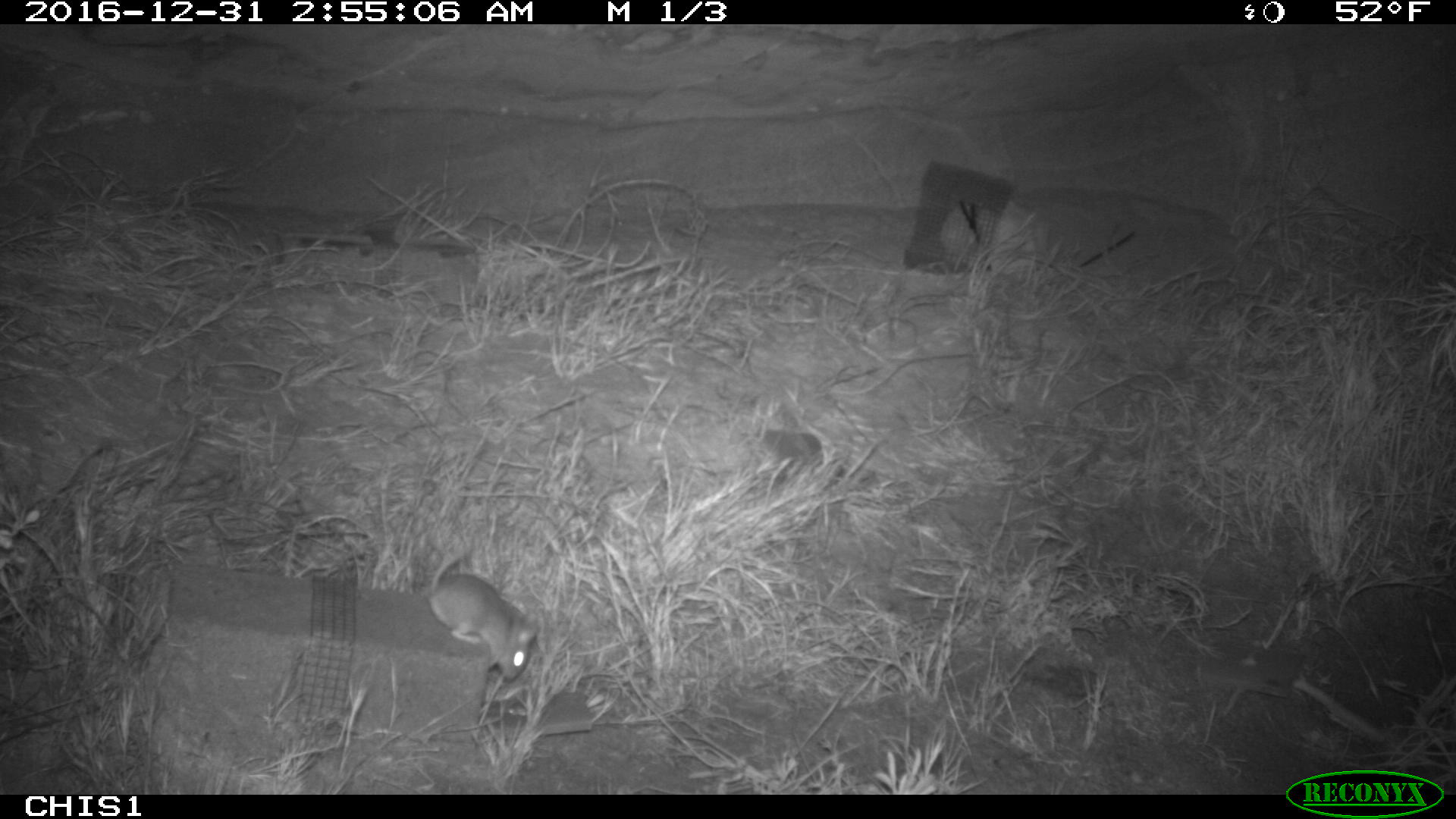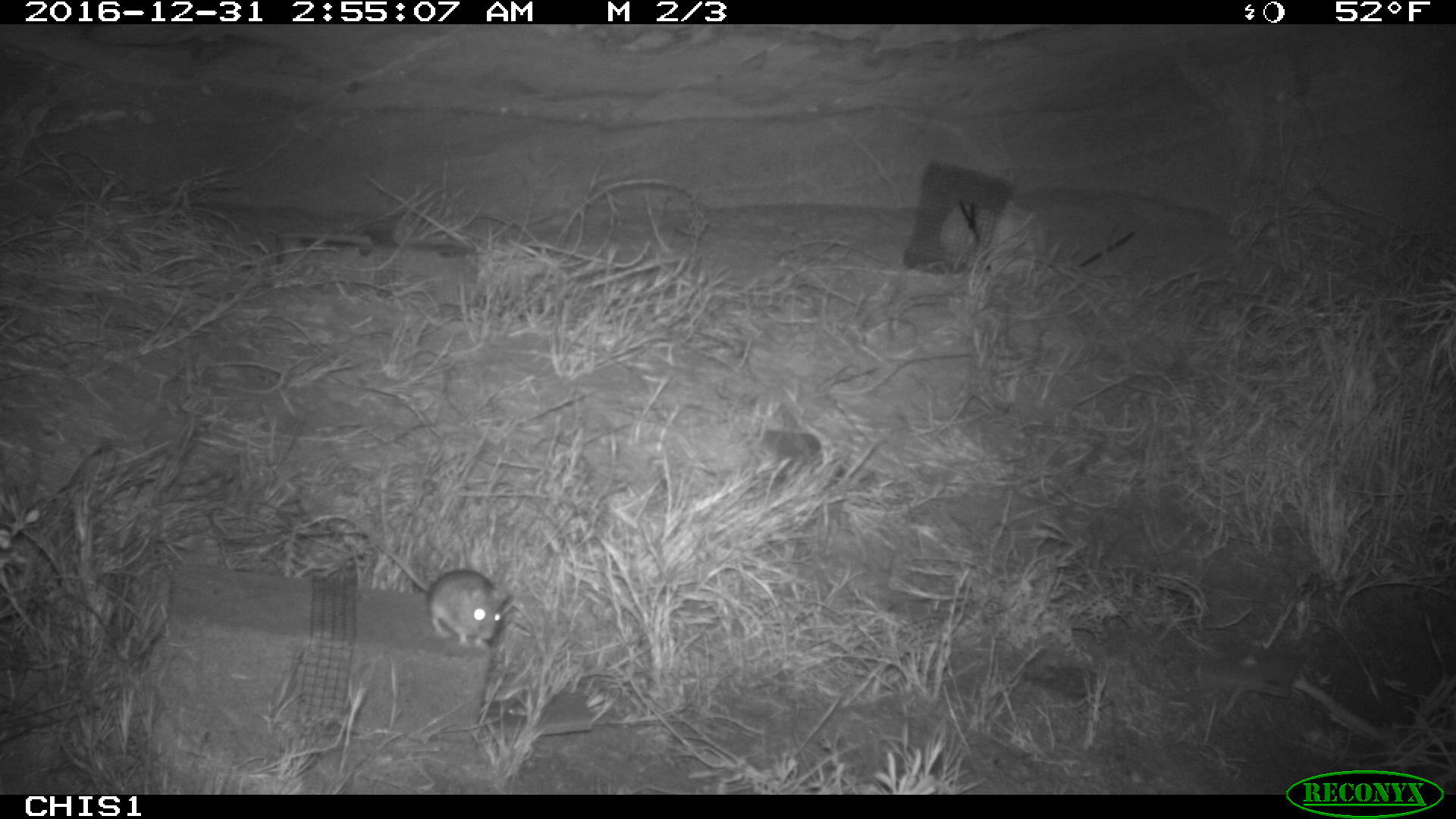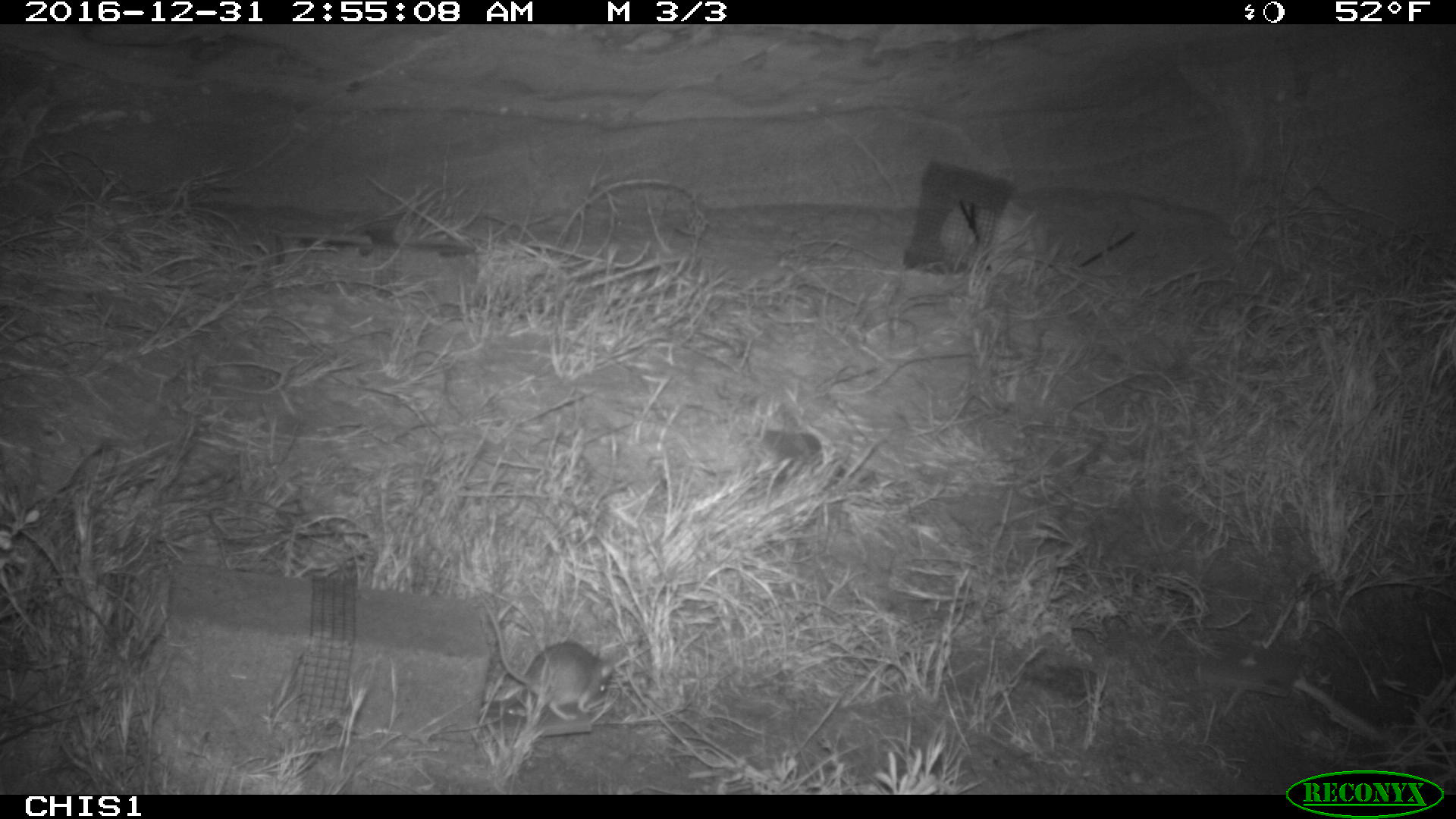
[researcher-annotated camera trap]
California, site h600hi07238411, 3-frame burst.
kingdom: Animalia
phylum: Chordata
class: Mammalia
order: Rodentia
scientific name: Rodentia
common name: rodent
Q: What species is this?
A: Rodent (Rodentia).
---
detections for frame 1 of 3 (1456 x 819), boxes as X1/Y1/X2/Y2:
rodent: 428/540/538/681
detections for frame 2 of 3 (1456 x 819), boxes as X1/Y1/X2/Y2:
rodent: 369/540/516/649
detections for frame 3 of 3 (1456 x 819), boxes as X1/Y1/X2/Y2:
rodent: 480/597/615/722